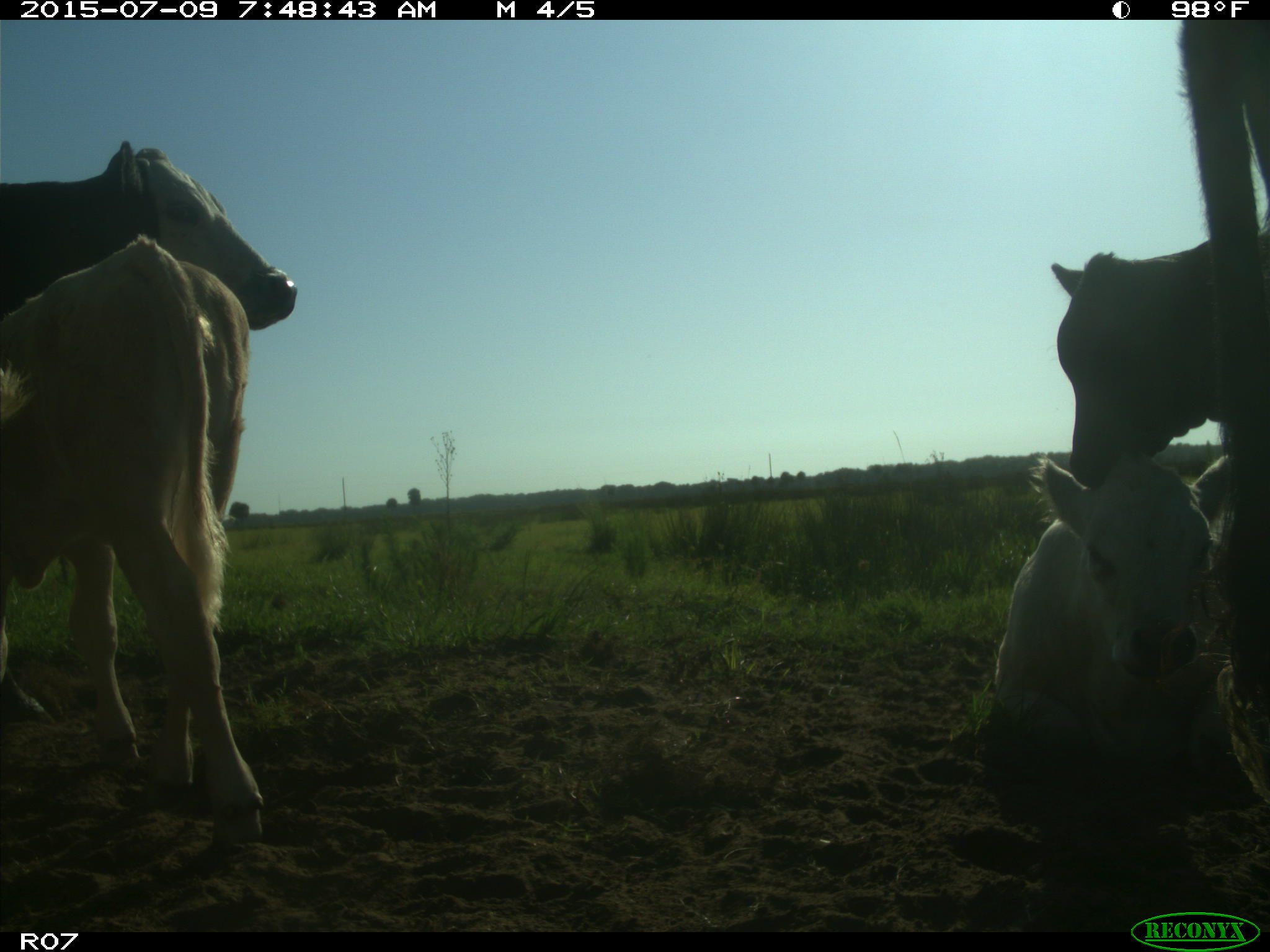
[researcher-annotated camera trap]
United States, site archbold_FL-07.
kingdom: Animalia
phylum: Chordata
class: Mammalia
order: Artiodactyla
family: Bovidae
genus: Bos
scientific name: Bos taurus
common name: domestic cow